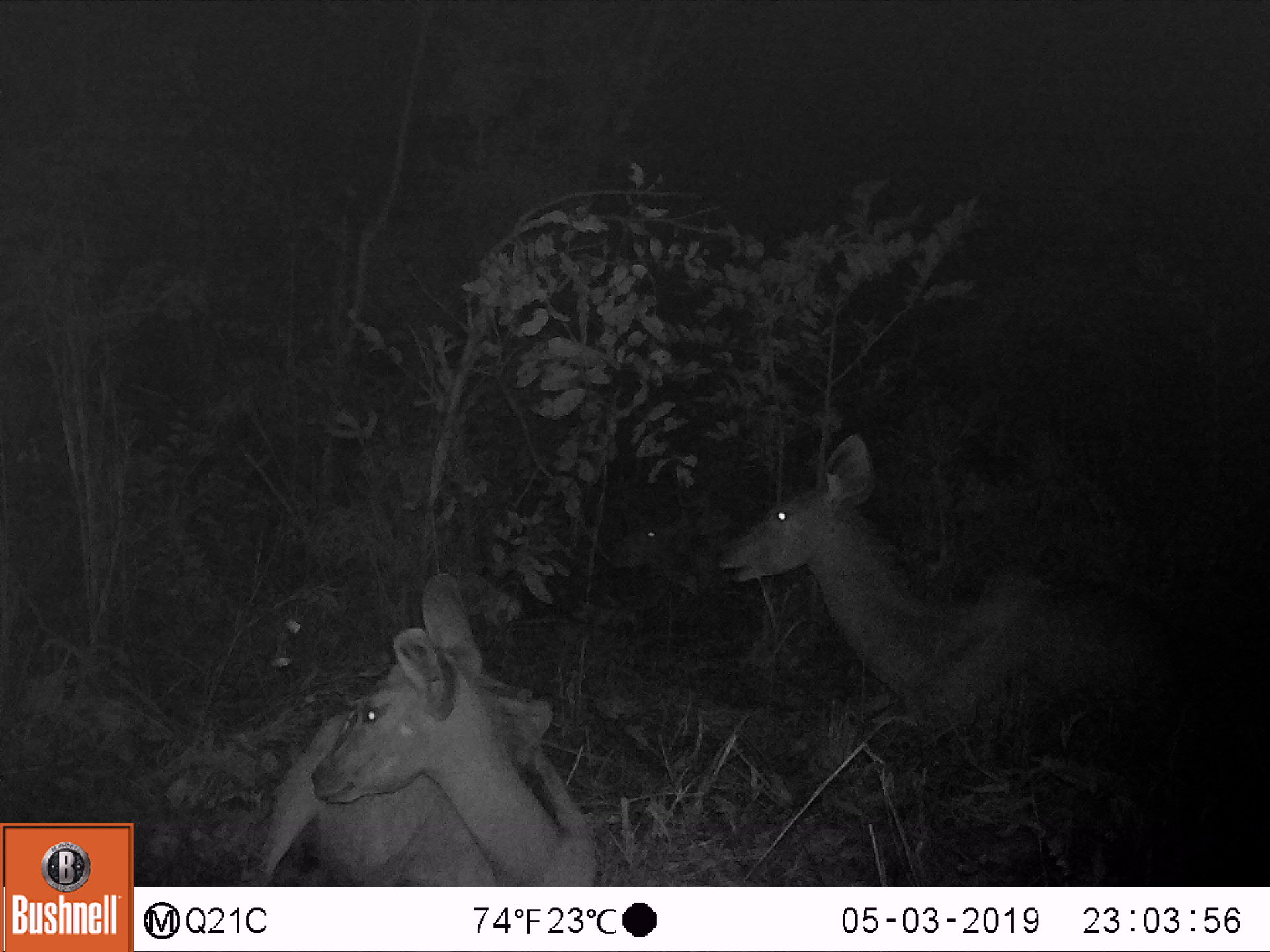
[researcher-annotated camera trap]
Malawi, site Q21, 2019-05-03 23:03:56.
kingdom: Animalia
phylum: Chordata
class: Mammalia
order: Artiodactyla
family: Bovidae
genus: Tragelaphus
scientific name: Tragelaphus strepsiceros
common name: greater kudu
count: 3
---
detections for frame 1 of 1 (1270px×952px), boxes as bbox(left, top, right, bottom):
greater kudu: bbox(710, 421, 1199, 746); bbox(238, 565, 609, 884); bbox(604, 496, 698, 591)